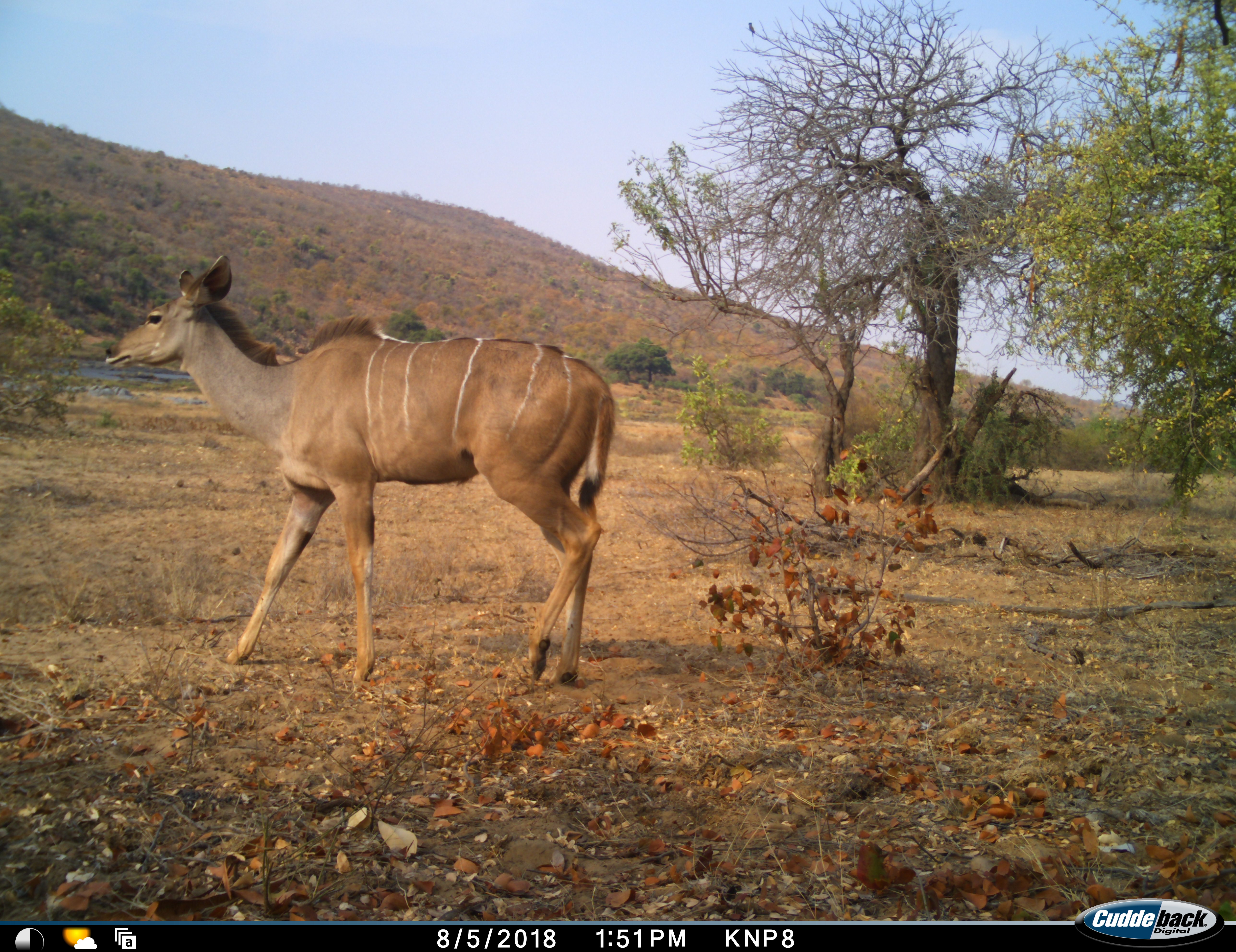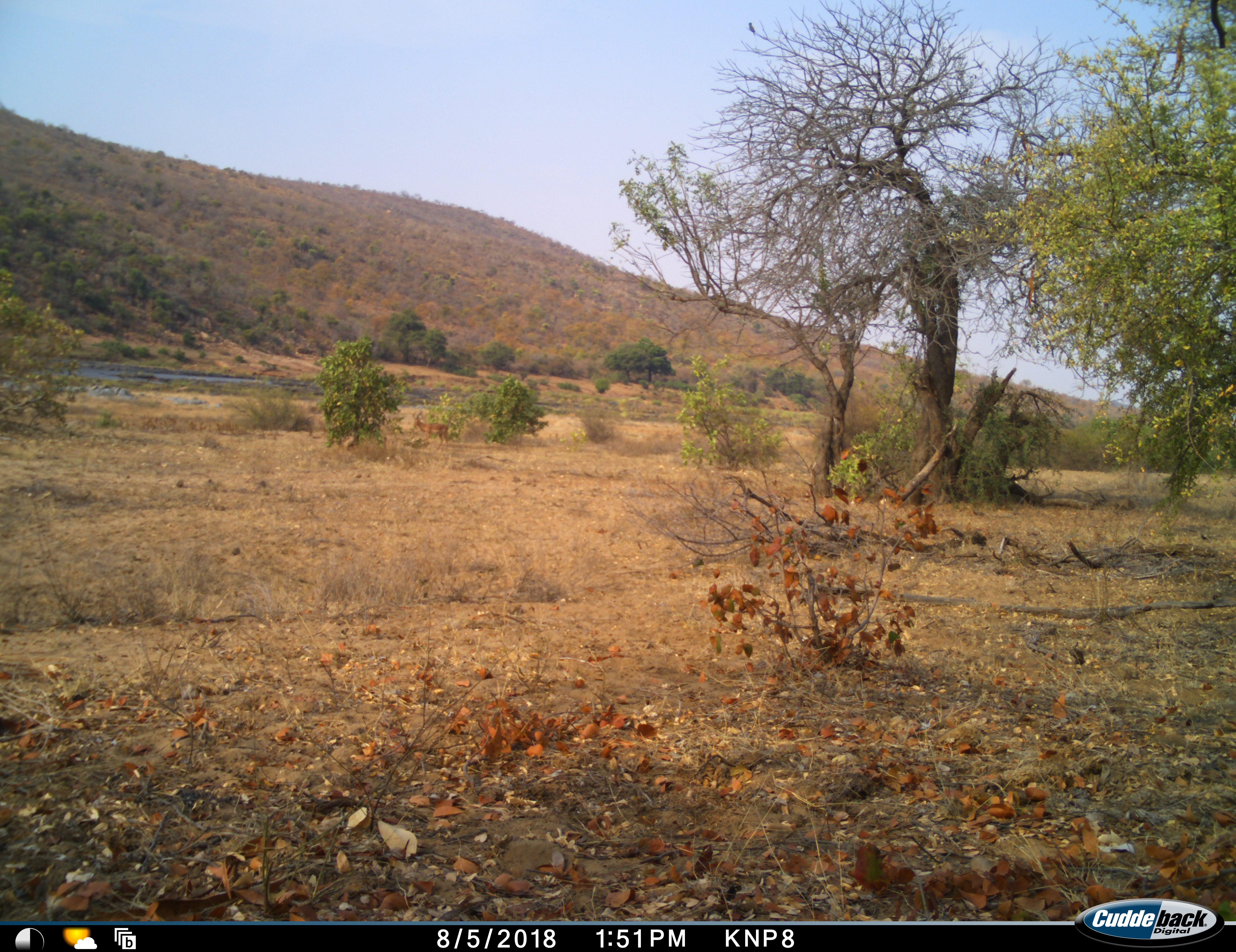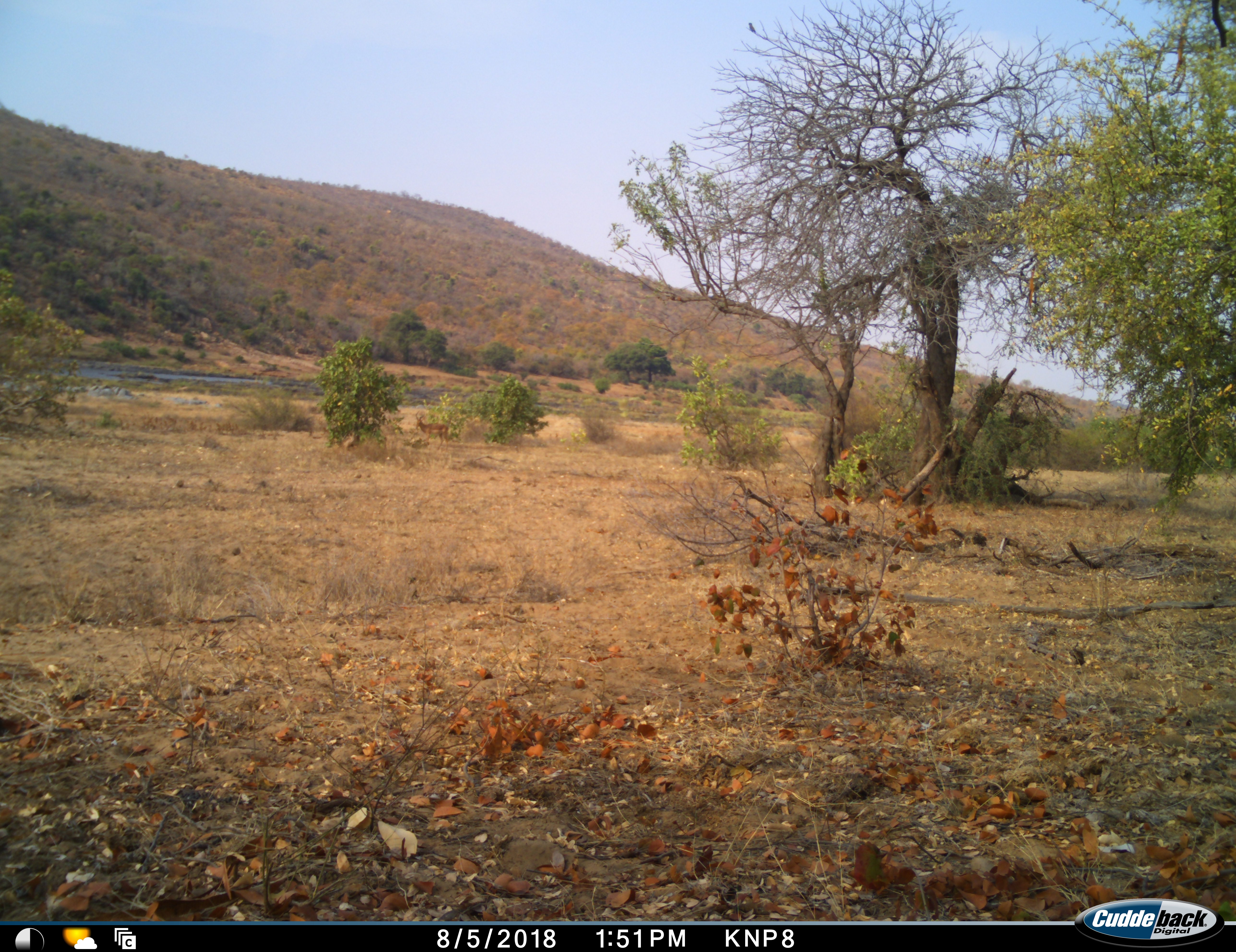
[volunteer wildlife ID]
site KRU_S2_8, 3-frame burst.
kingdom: Animalia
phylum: Chordata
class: Mammalia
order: Artiodactyla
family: Bovidae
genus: Tragelaphus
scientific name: Tragelaphus angasii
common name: nyala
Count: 1.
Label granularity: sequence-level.